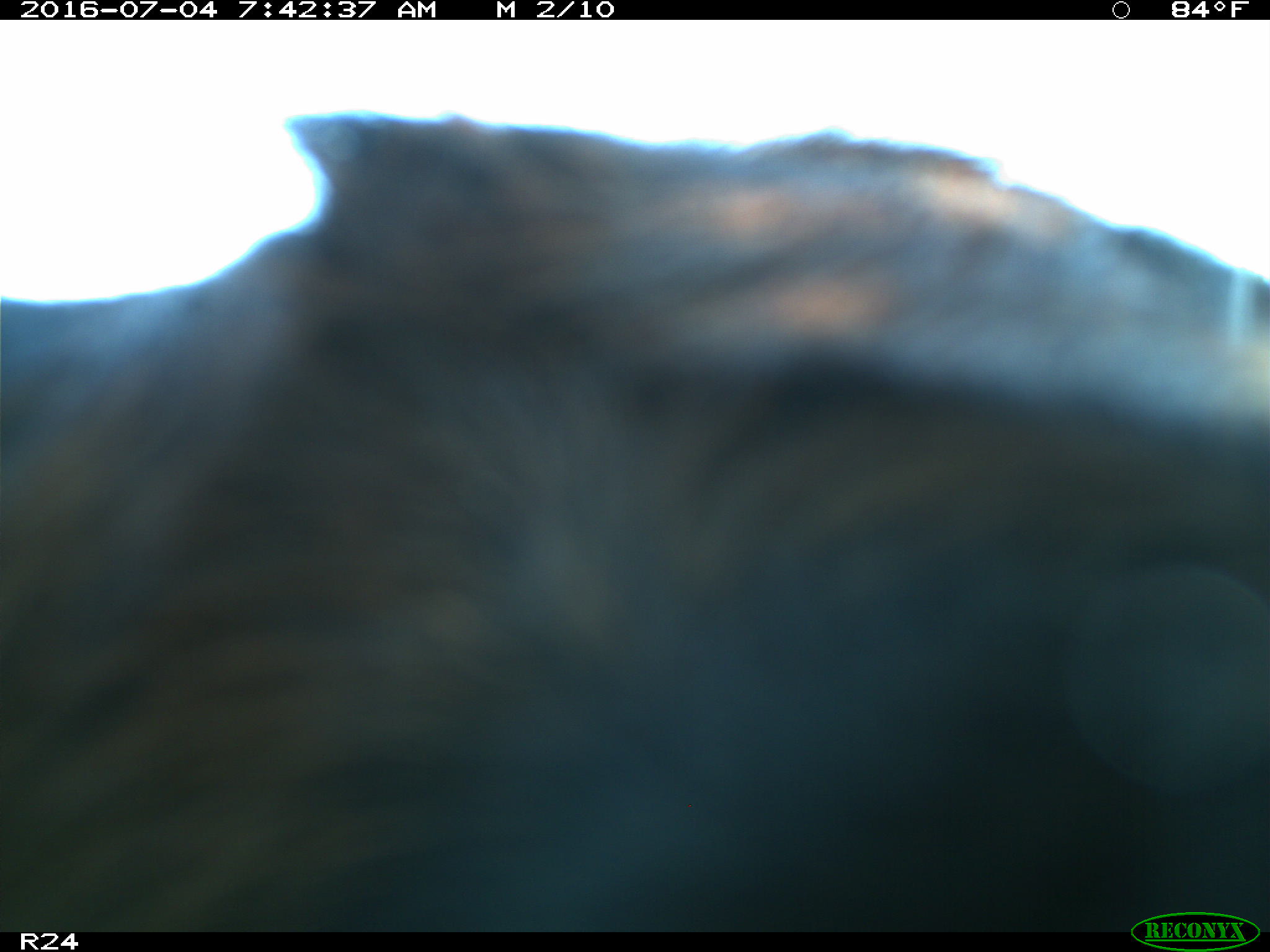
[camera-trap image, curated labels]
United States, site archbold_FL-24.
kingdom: Animalia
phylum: Chordata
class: Mammalia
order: Artiodactyla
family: Bovidae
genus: Bos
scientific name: Bos taurus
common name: domestic cow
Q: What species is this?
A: Bos taurus (domestic cow).